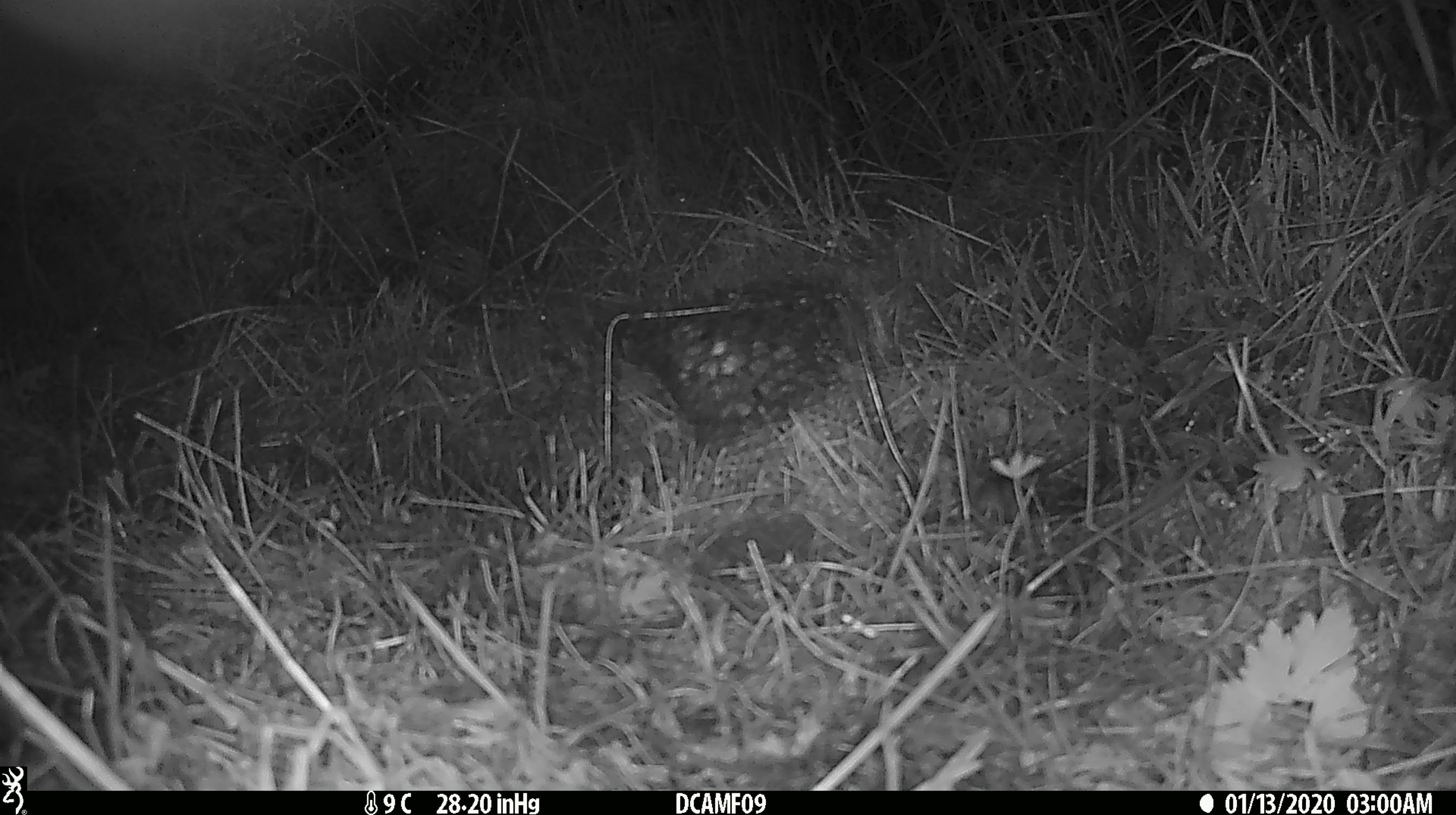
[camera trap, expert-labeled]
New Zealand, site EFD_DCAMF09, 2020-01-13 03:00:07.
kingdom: Animalia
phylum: Chordata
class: Mammalia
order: Rodentia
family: Muridae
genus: Mus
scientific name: Mus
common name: mouse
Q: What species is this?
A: Mouse (Mus).